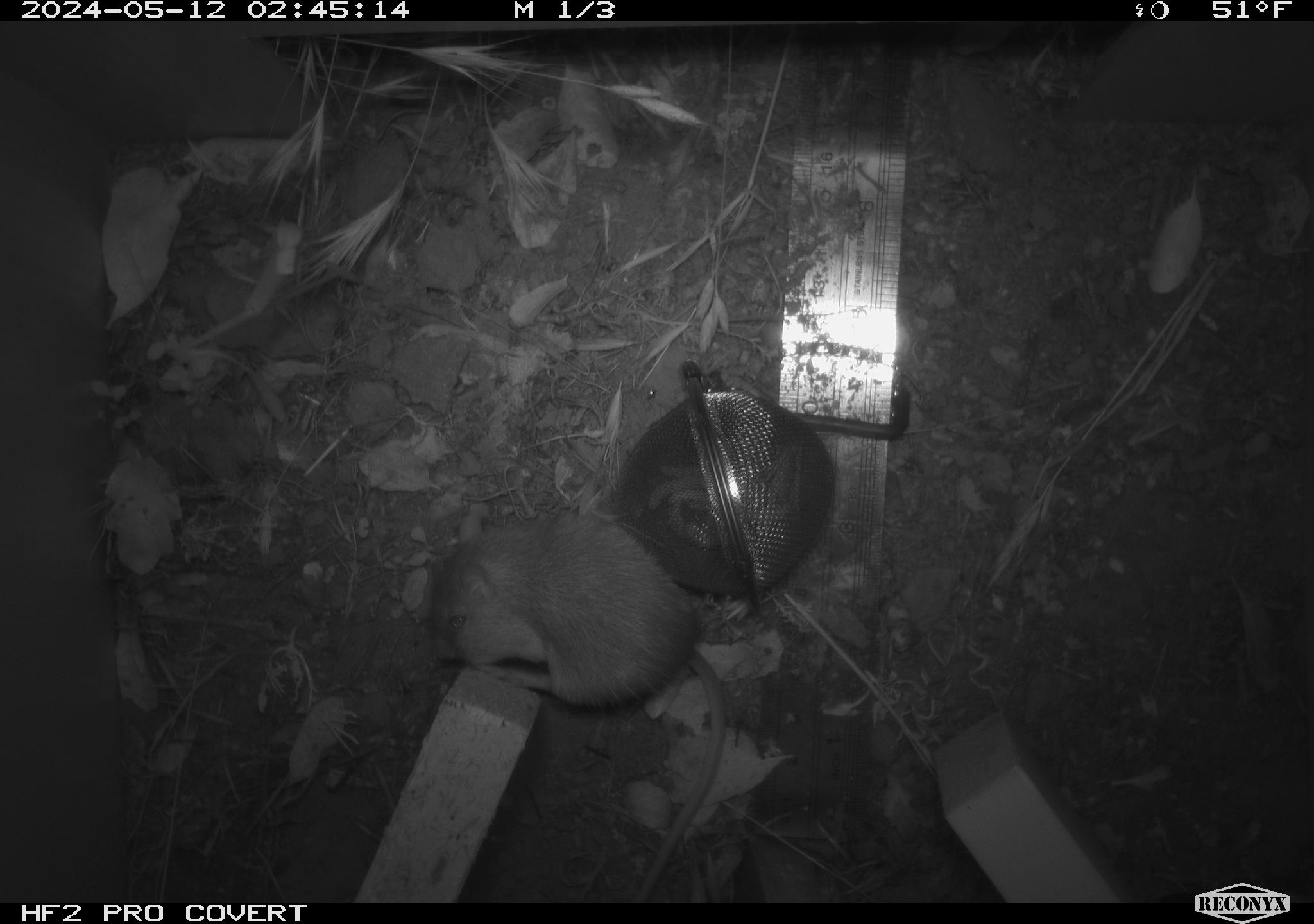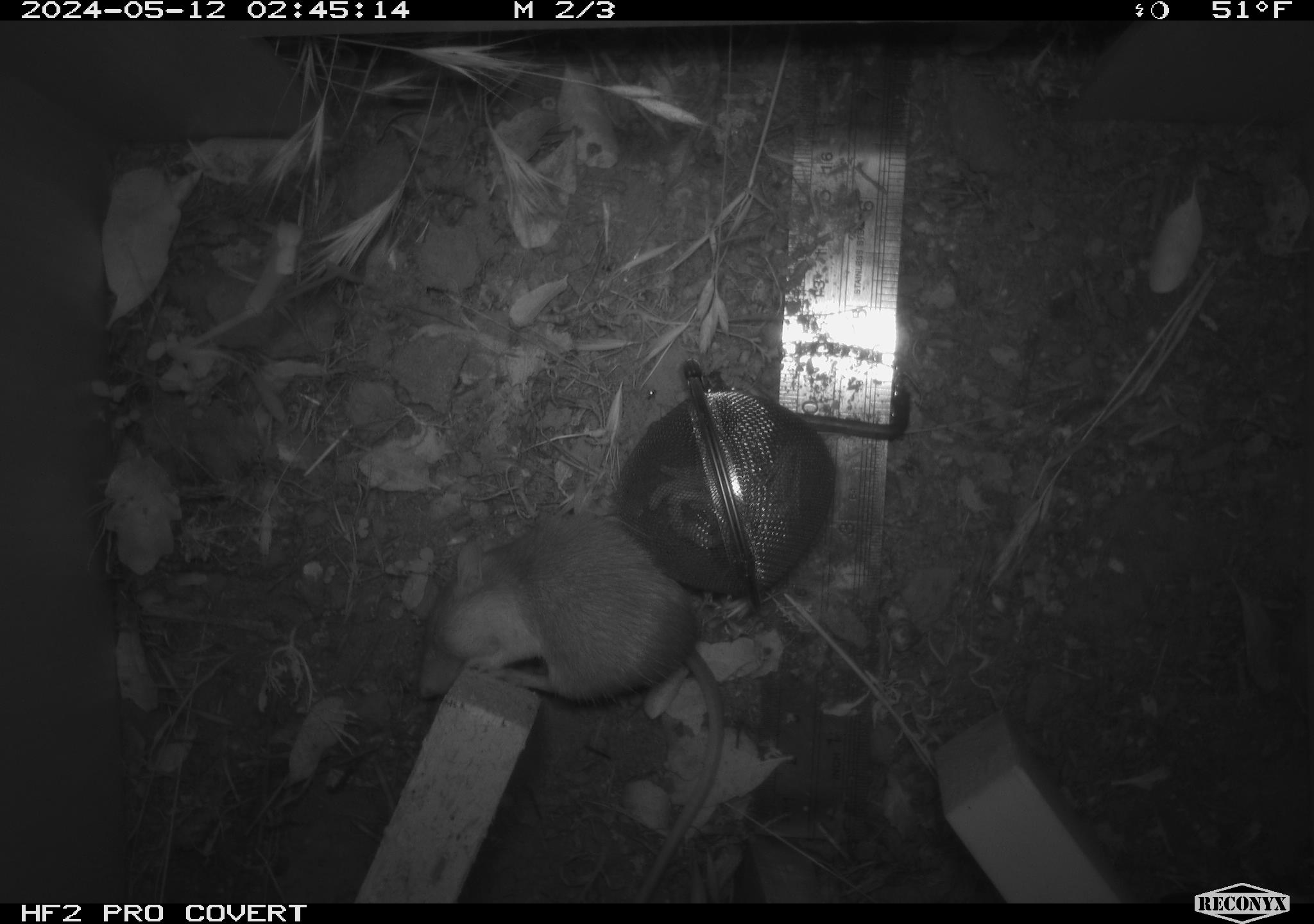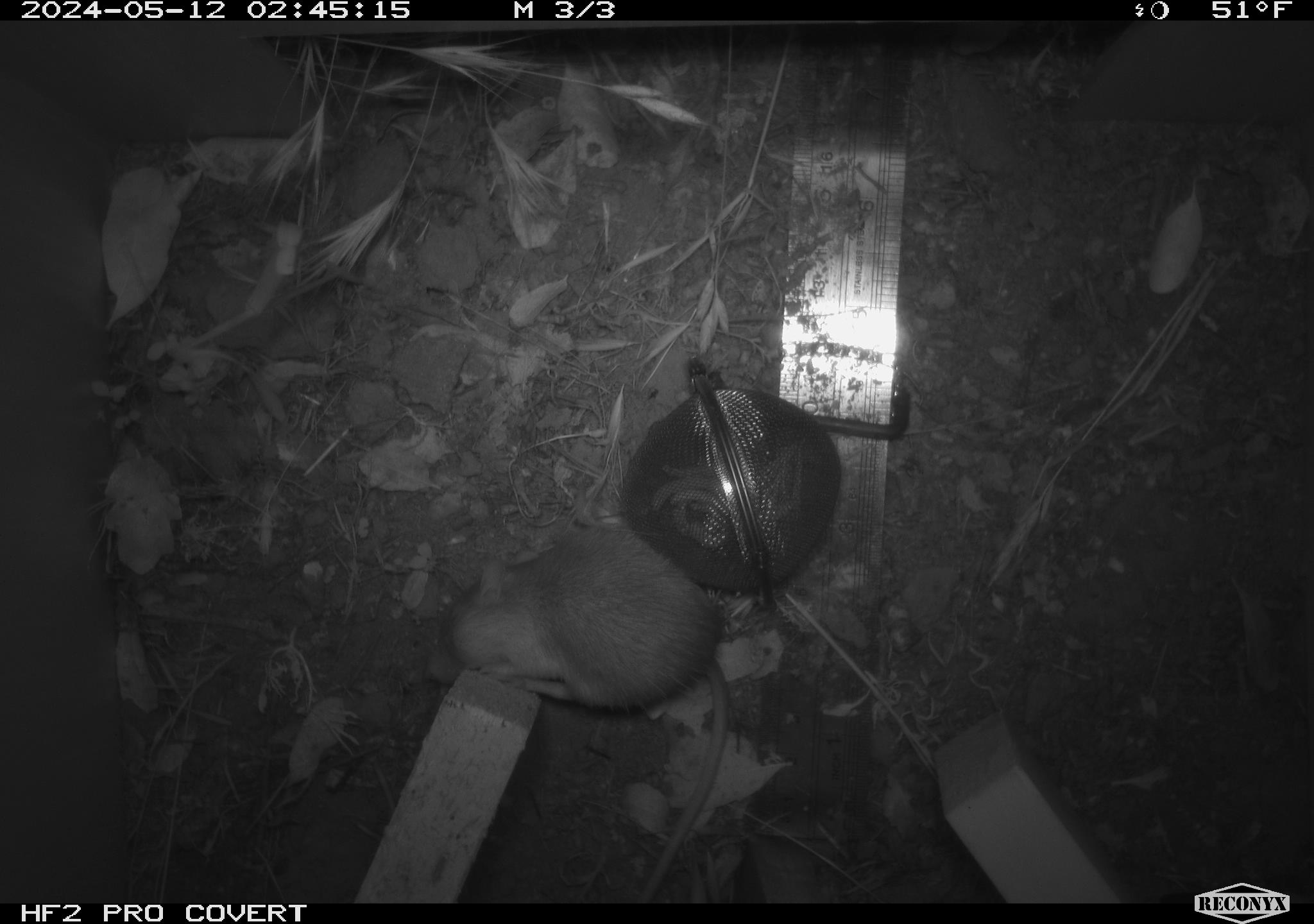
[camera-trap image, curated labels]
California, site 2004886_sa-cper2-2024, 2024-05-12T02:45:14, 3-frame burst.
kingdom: Animalia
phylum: Chordata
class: Mammalia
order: Rodentia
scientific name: Rodentia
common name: rodent